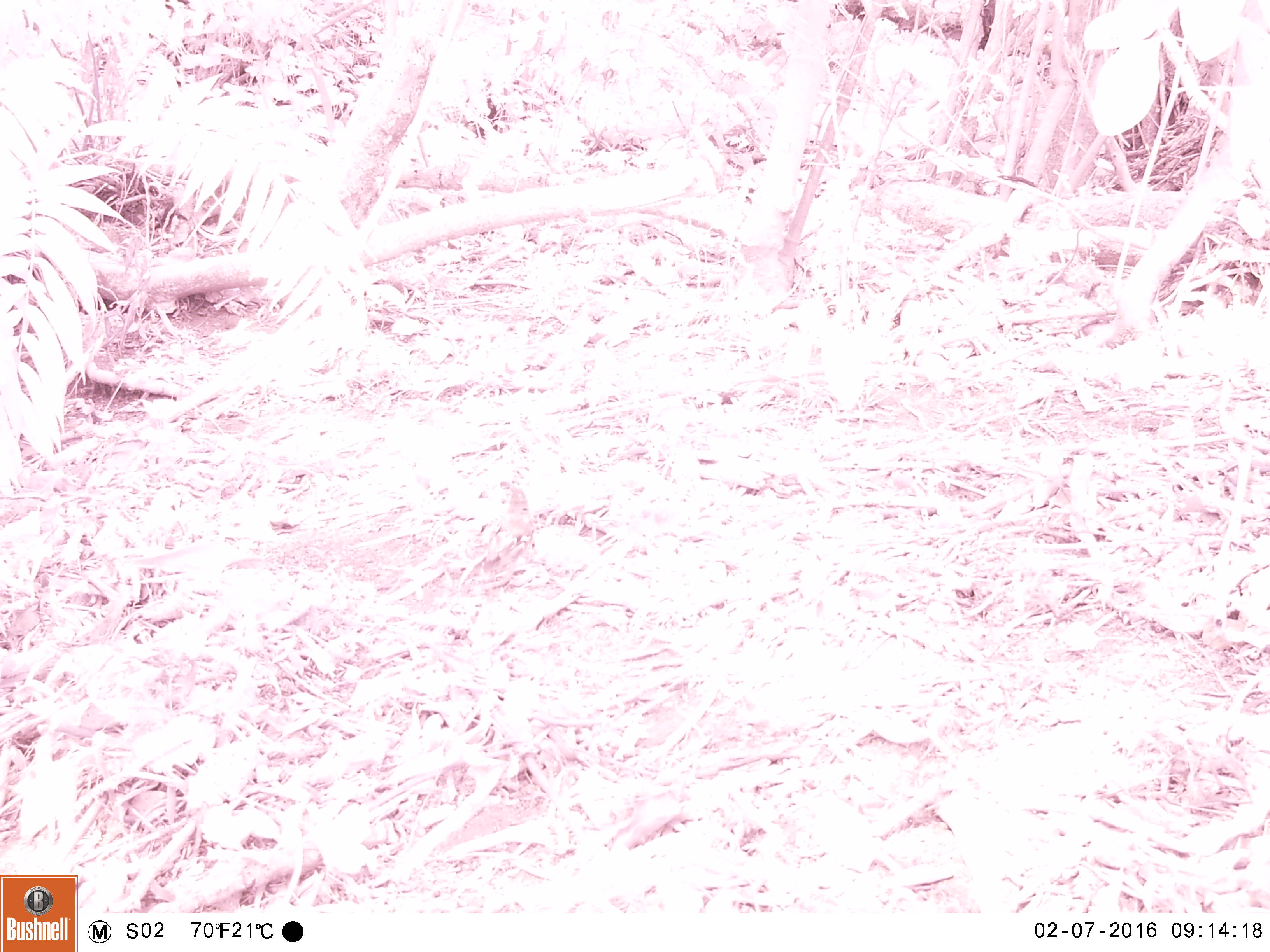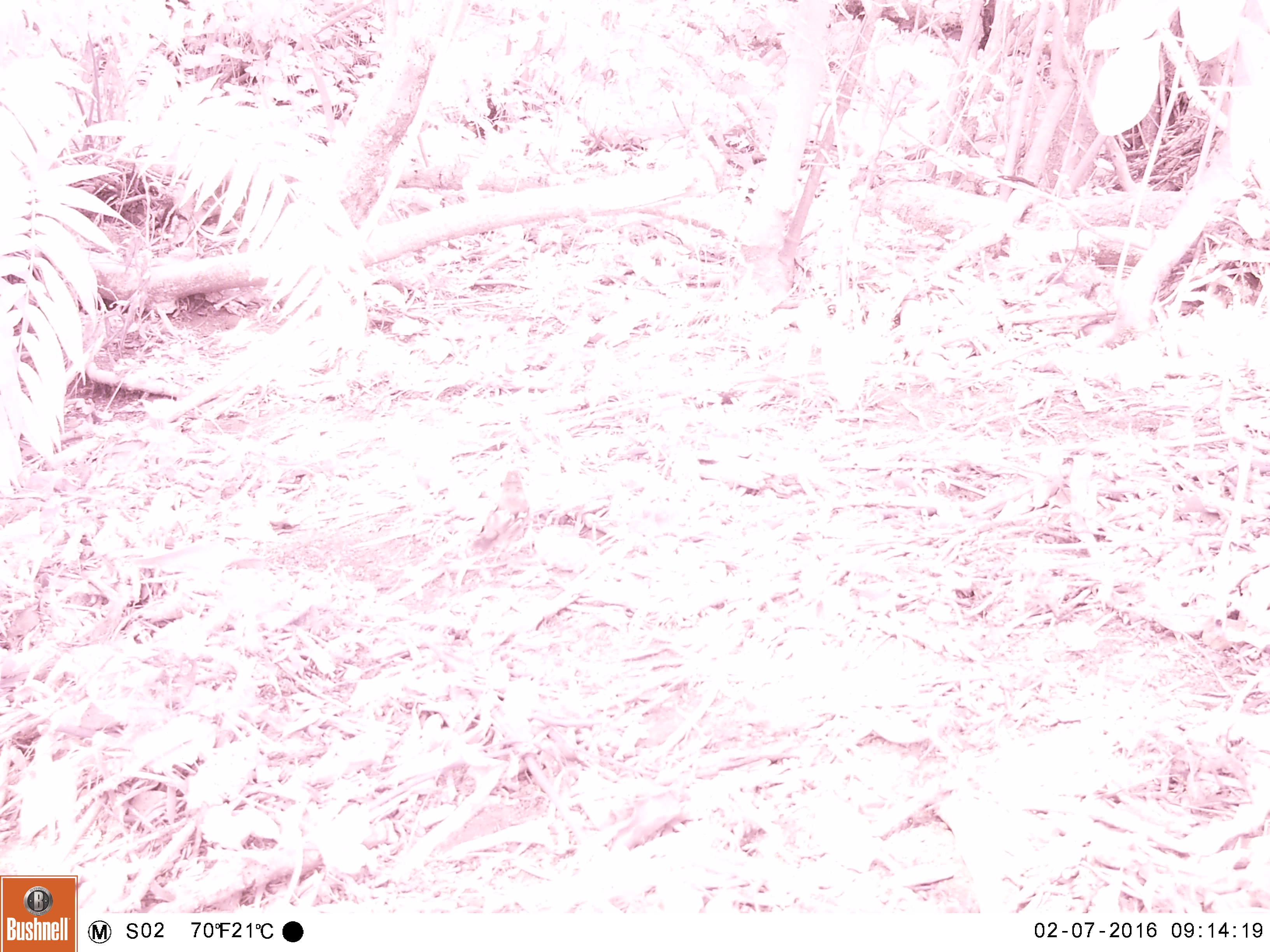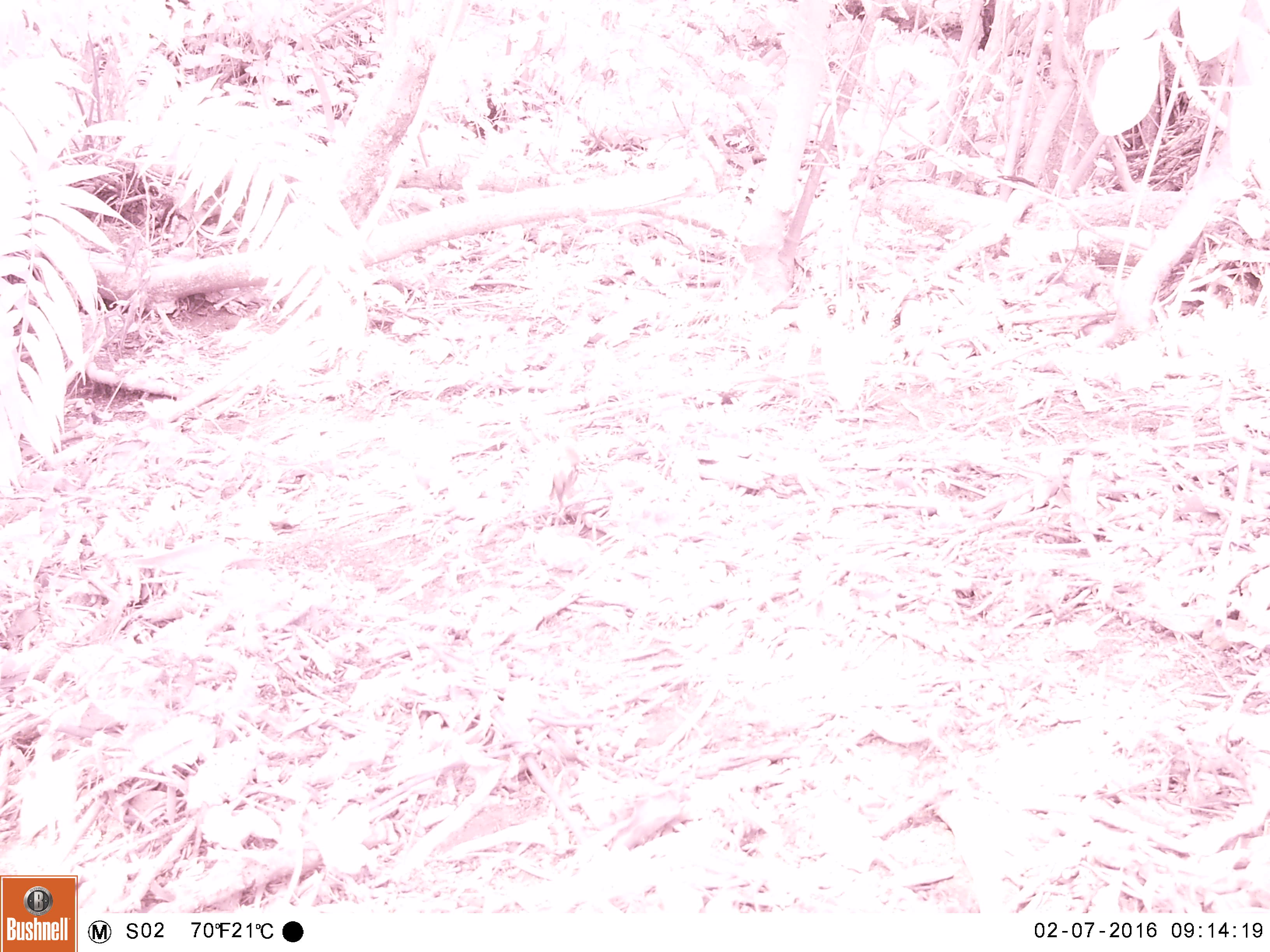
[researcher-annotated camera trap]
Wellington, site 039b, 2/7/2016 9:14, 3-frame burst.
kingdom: Animalia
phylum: Chordata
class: Aves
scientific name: Aves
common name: bird